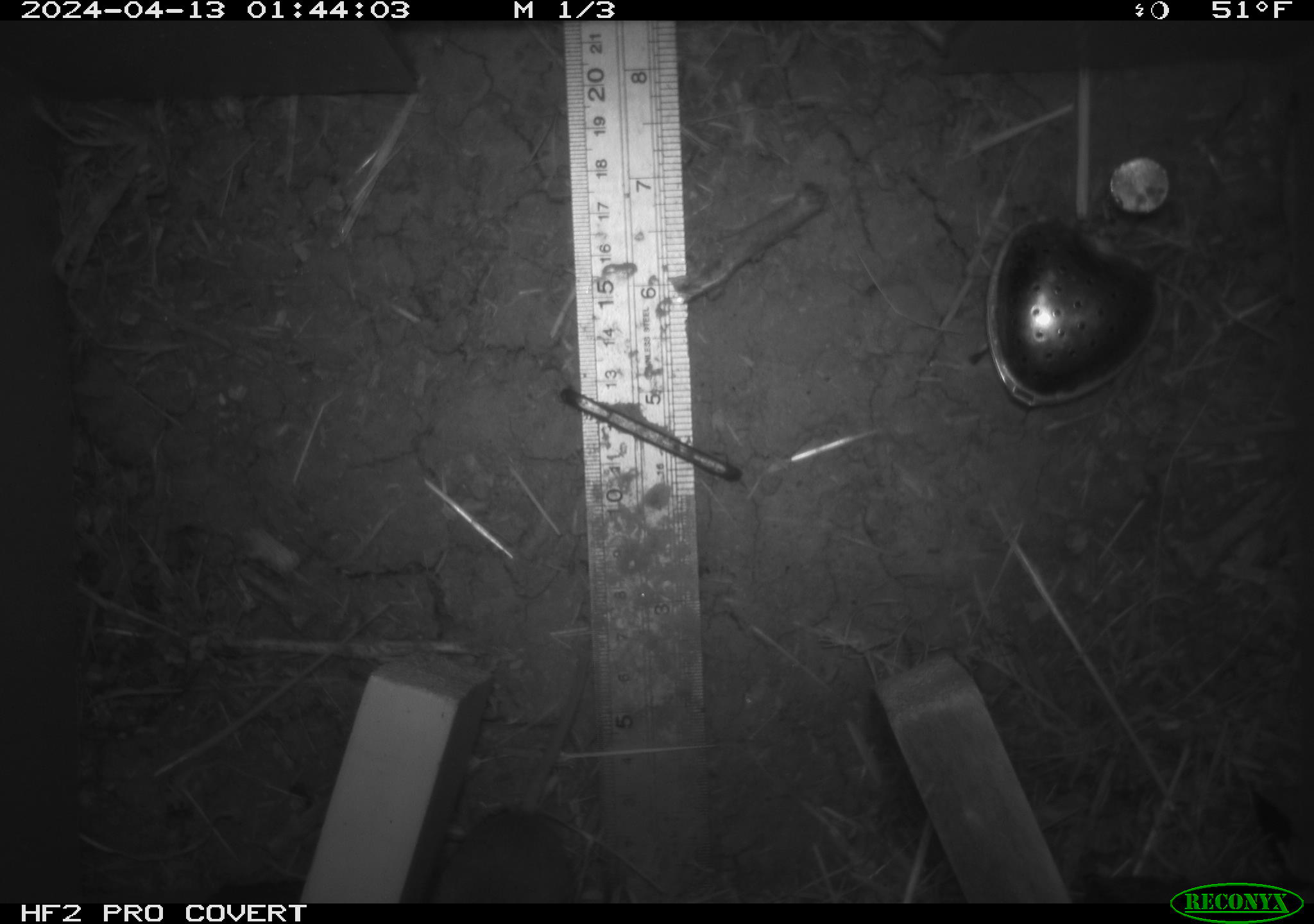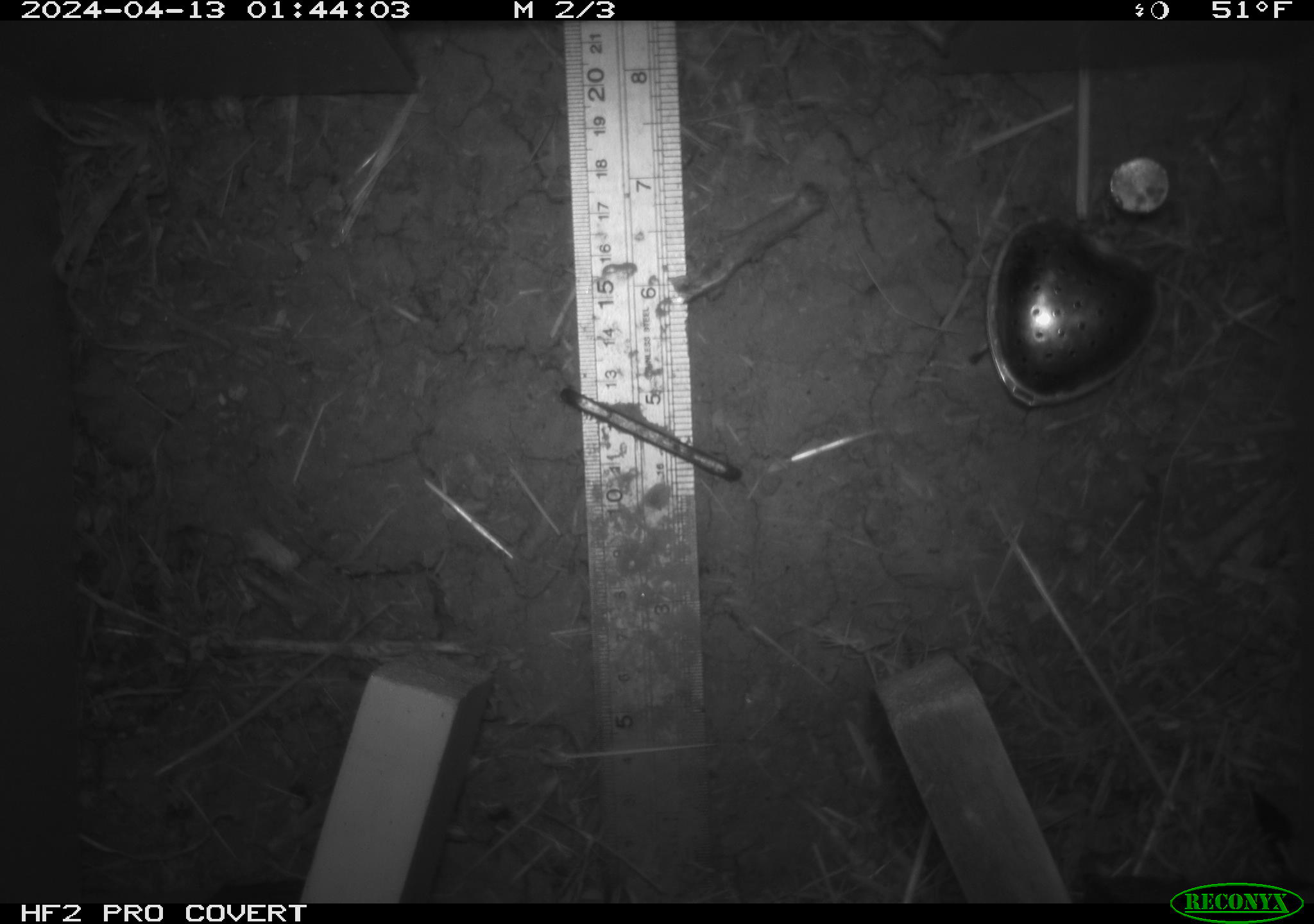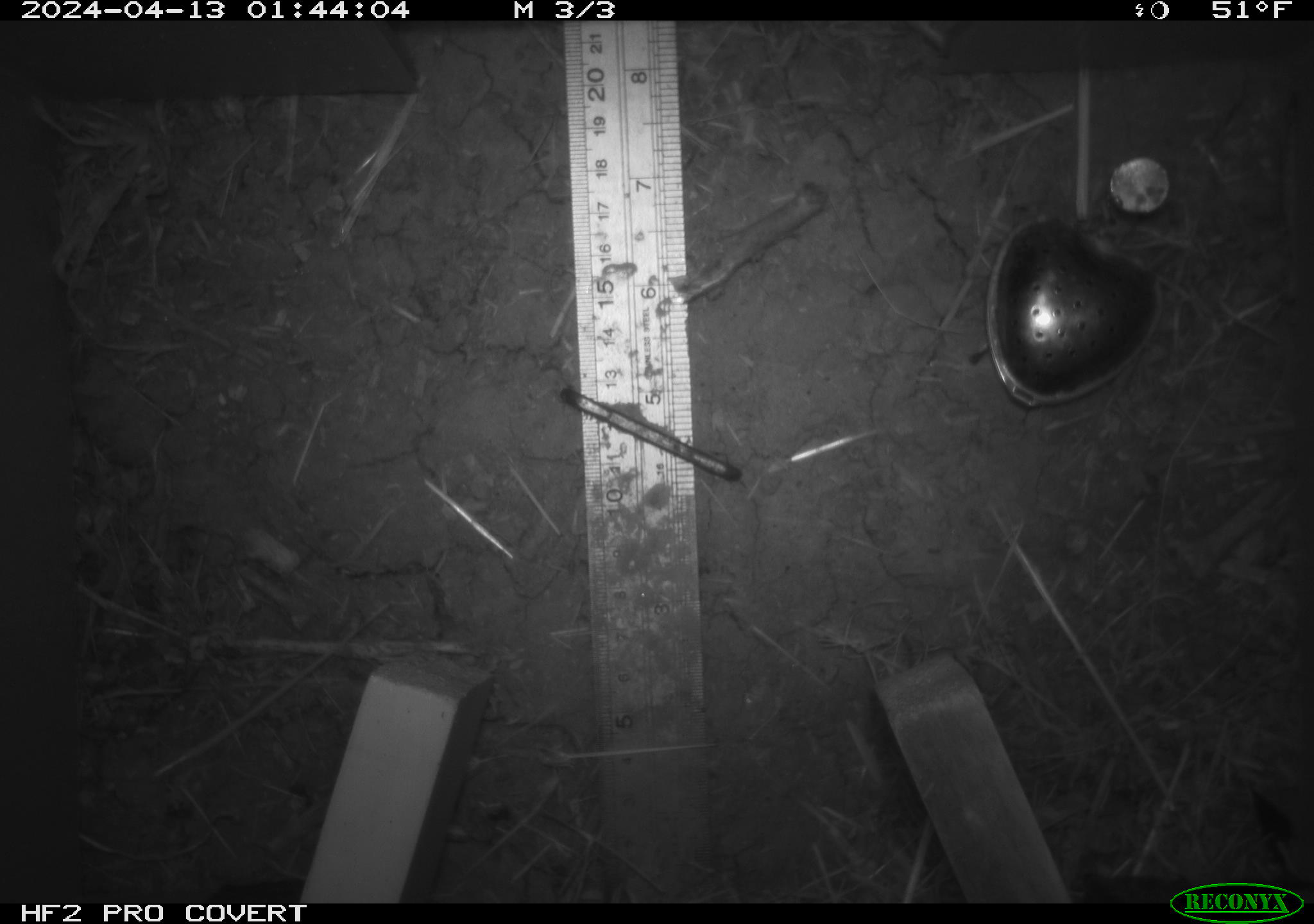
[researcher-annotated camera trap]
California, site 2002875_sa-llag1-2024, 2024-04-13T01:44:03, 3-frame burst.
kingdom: Animalia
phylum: Chordata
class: Mammalia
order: Rodentia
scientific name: Rodentia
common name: mouse species